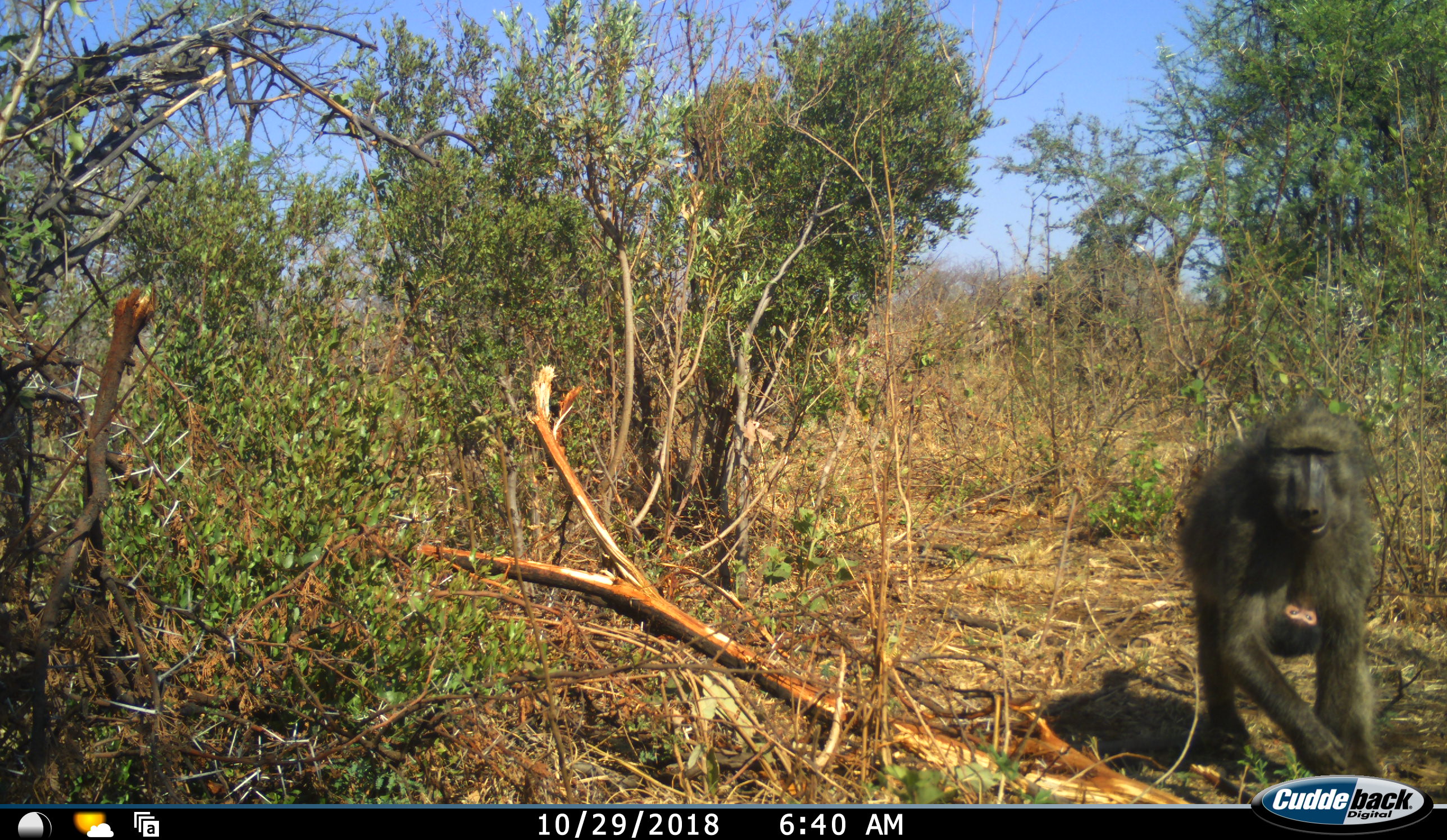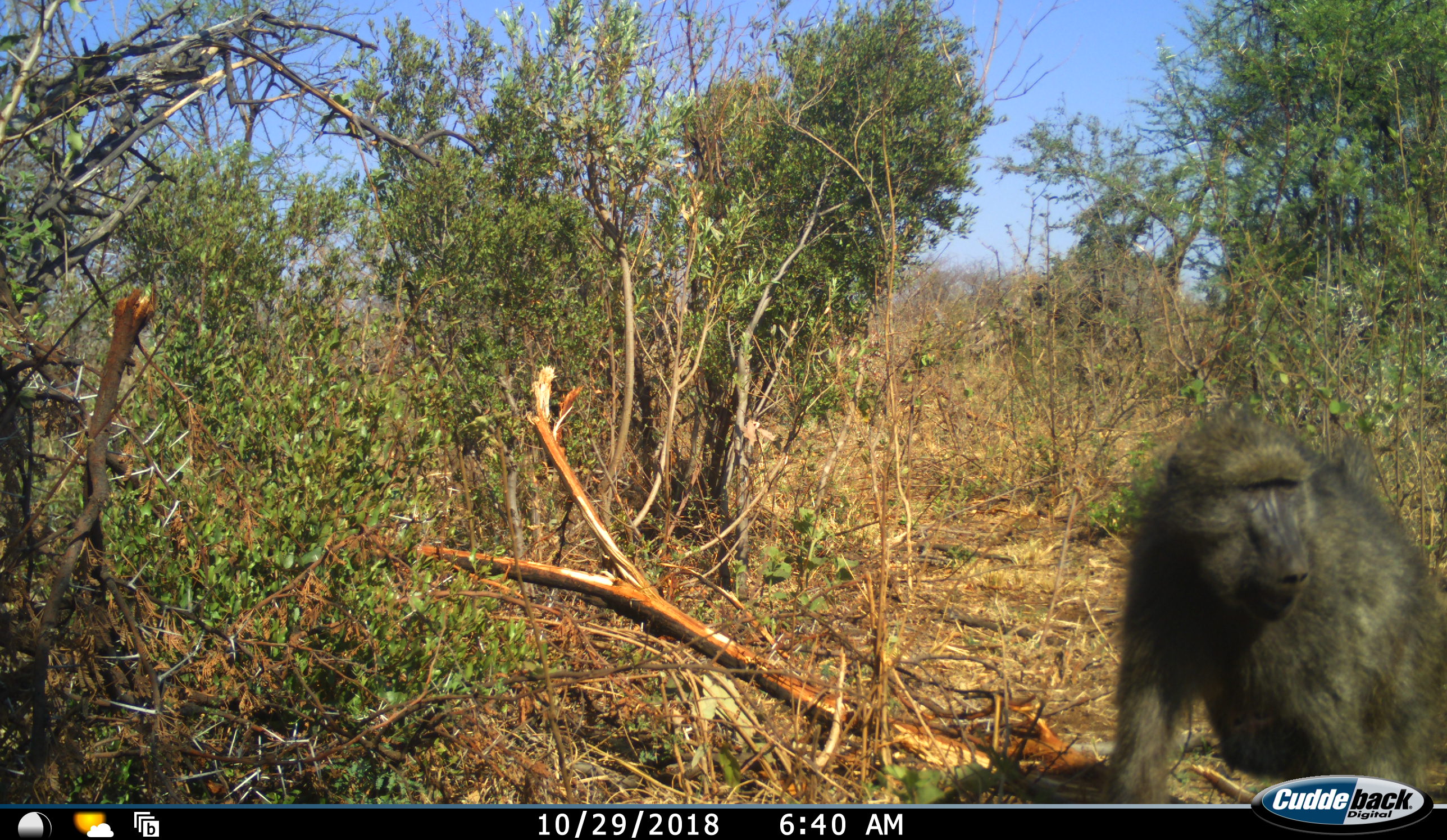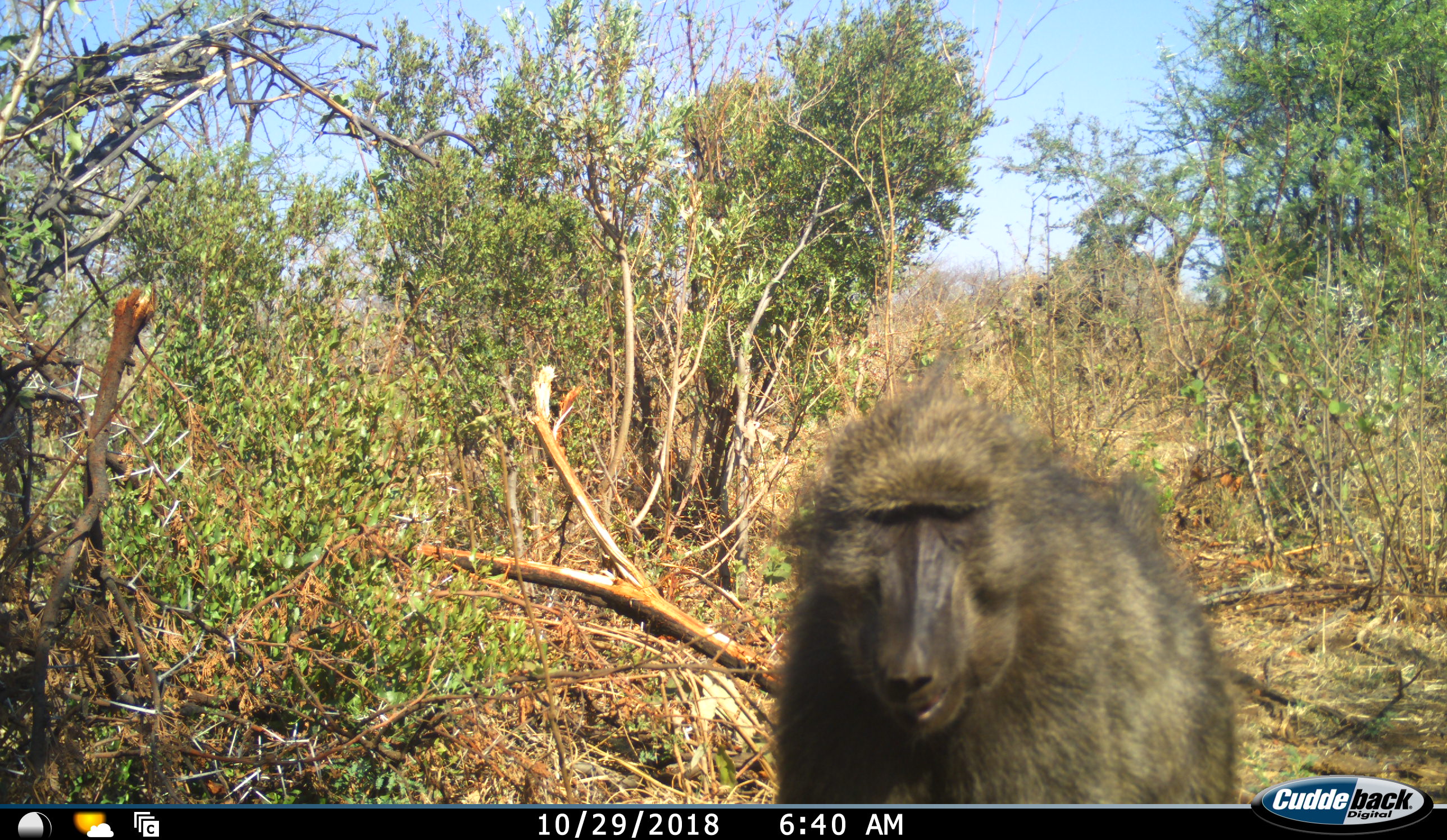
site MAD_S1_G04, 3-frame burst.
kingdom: Animalia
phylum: Chordata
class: Mammalia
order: Primates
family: Cercopithecidae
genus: Papio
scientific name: Papio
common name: baboon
Baboon (Papio), count 1. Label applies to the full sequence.